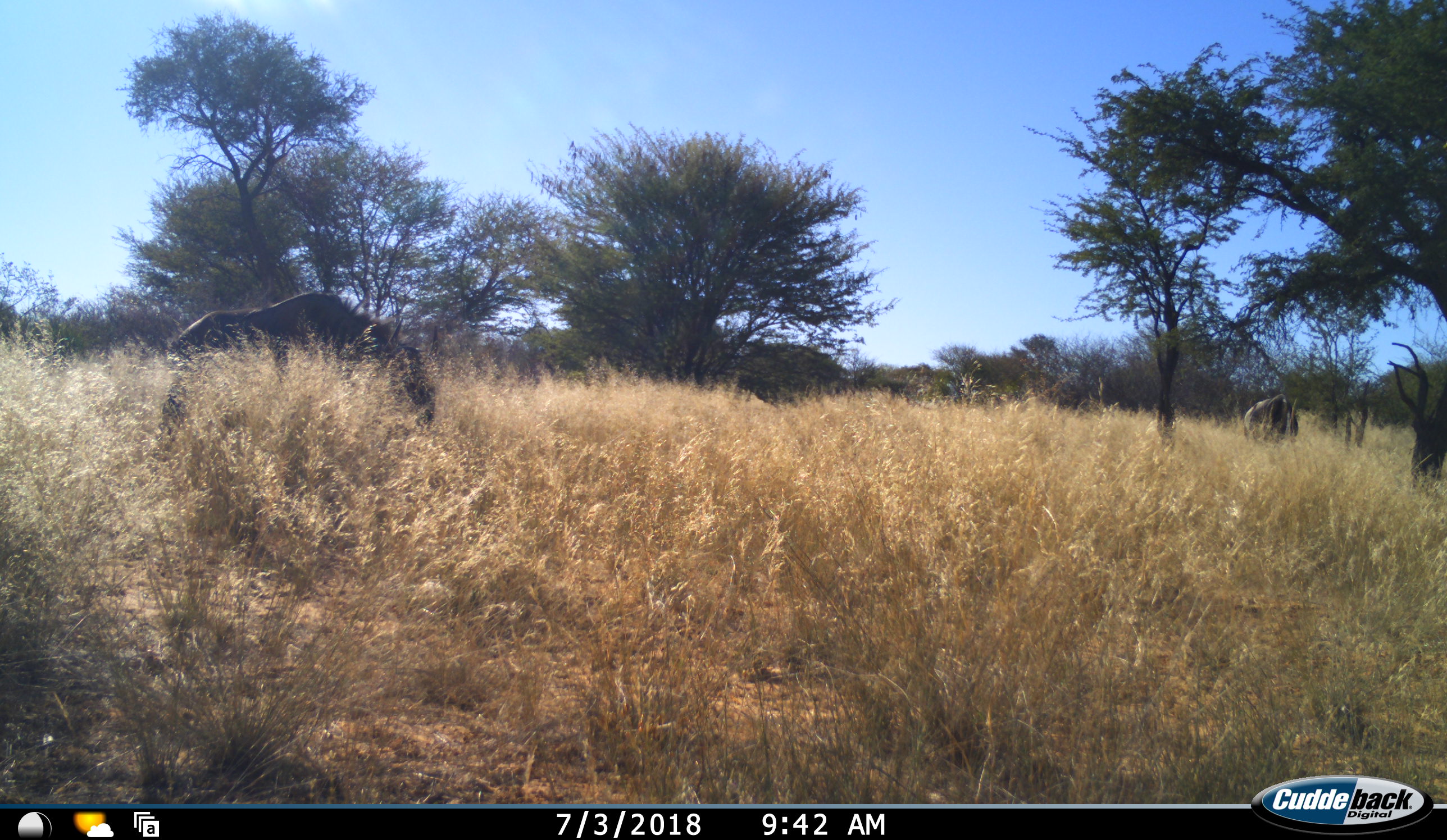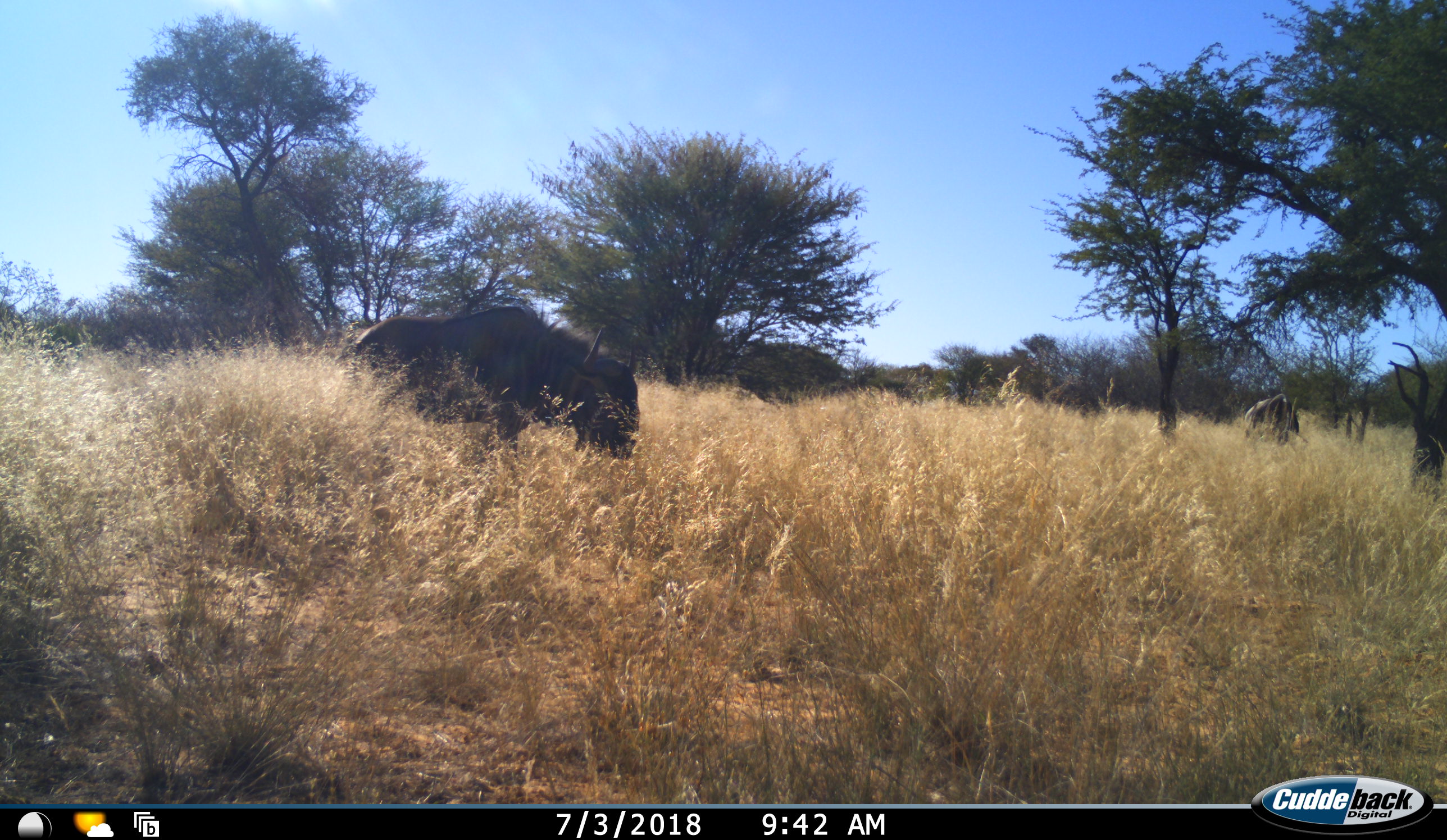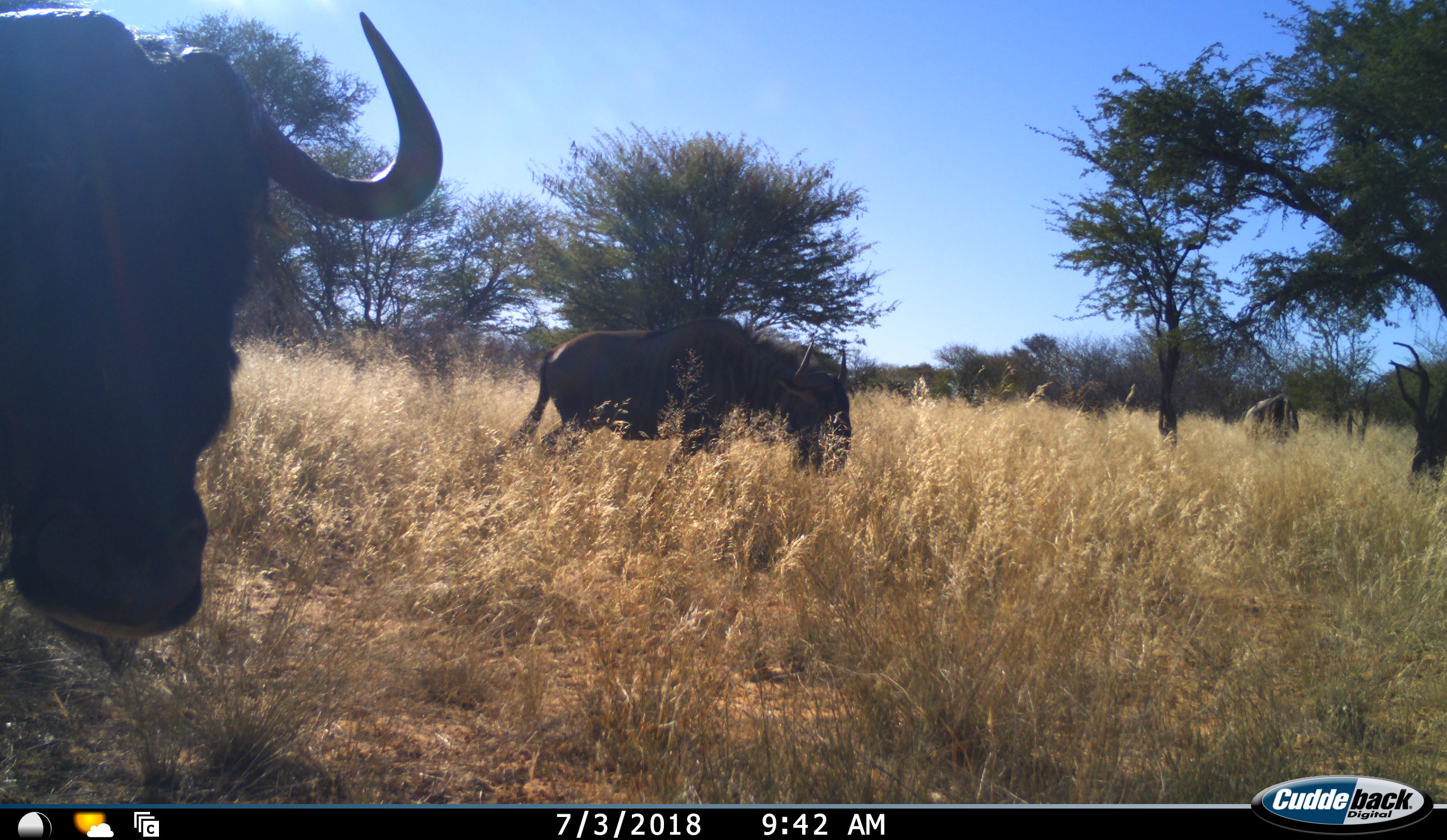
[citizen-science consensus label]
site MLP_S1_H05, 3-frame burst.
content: unidentified animal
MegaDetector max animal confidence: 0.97